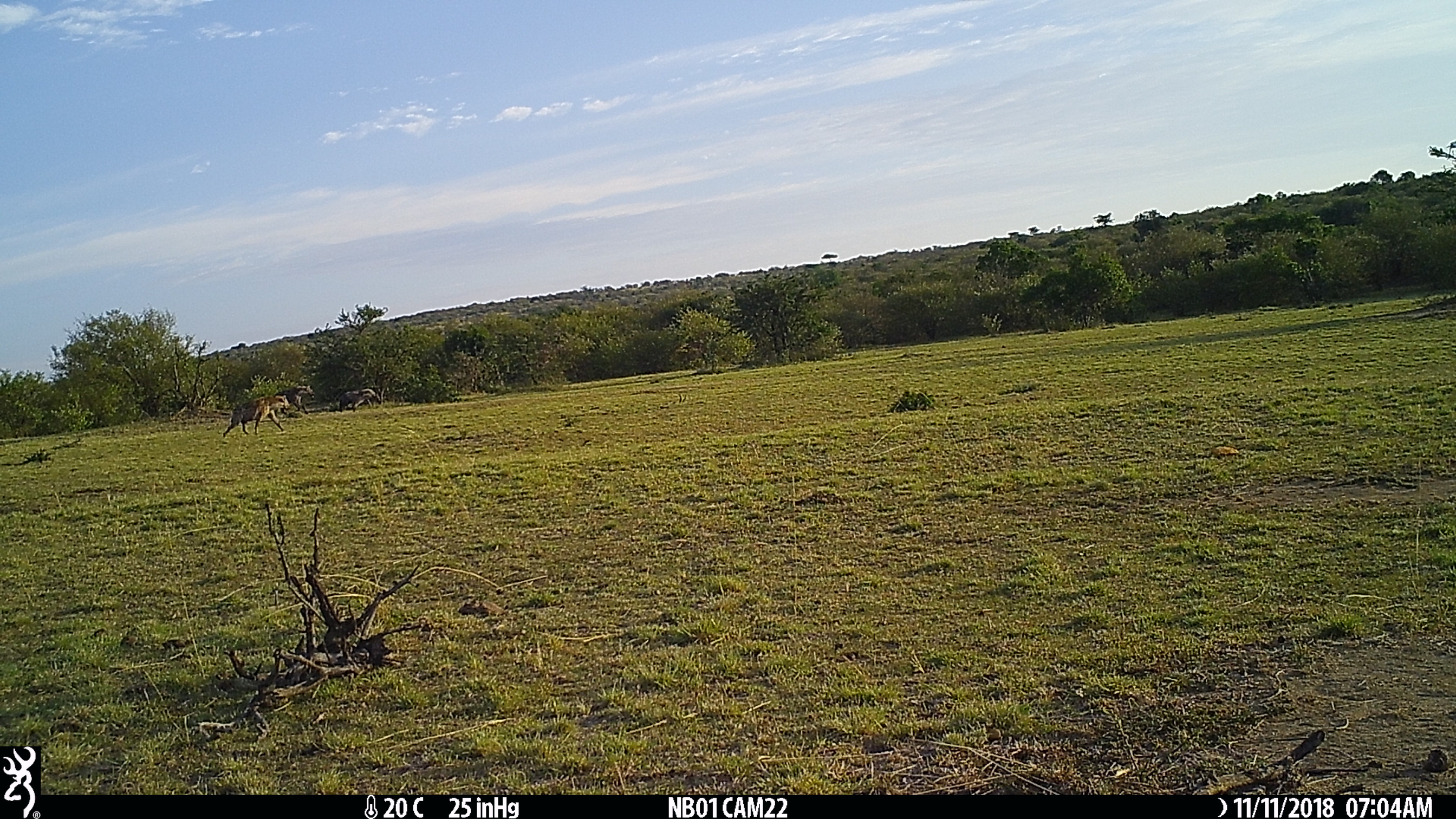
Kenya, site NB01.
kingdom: Animalia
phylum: Chordata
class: Mammalia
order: Carnivora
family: Hyaenidae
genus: Crocuta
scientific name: Crocuta crocuta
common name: spotted hyena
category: hyena spotted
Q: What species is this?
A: Hyena spotted (spotted hyena) (Crocuta crocuta).